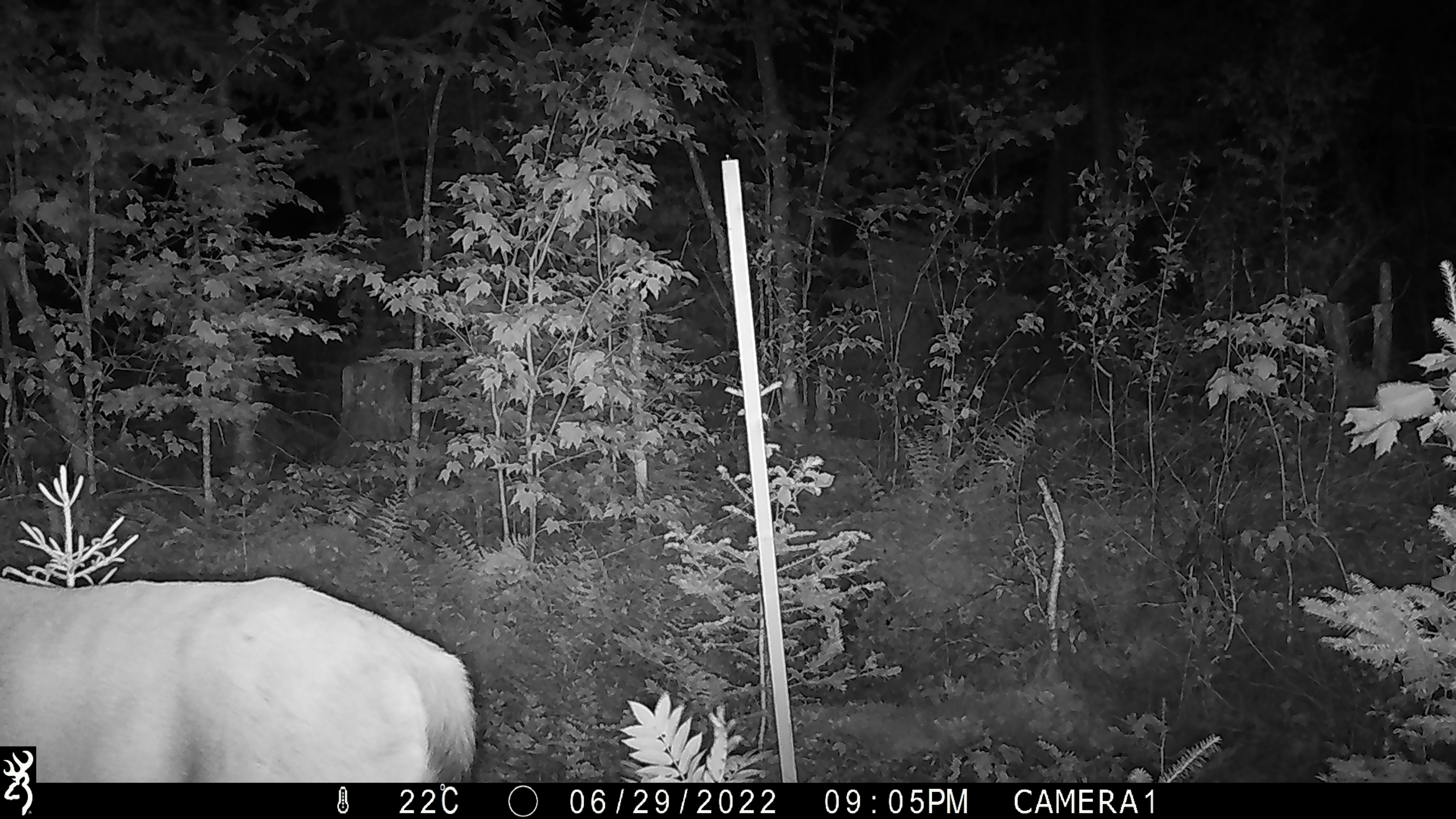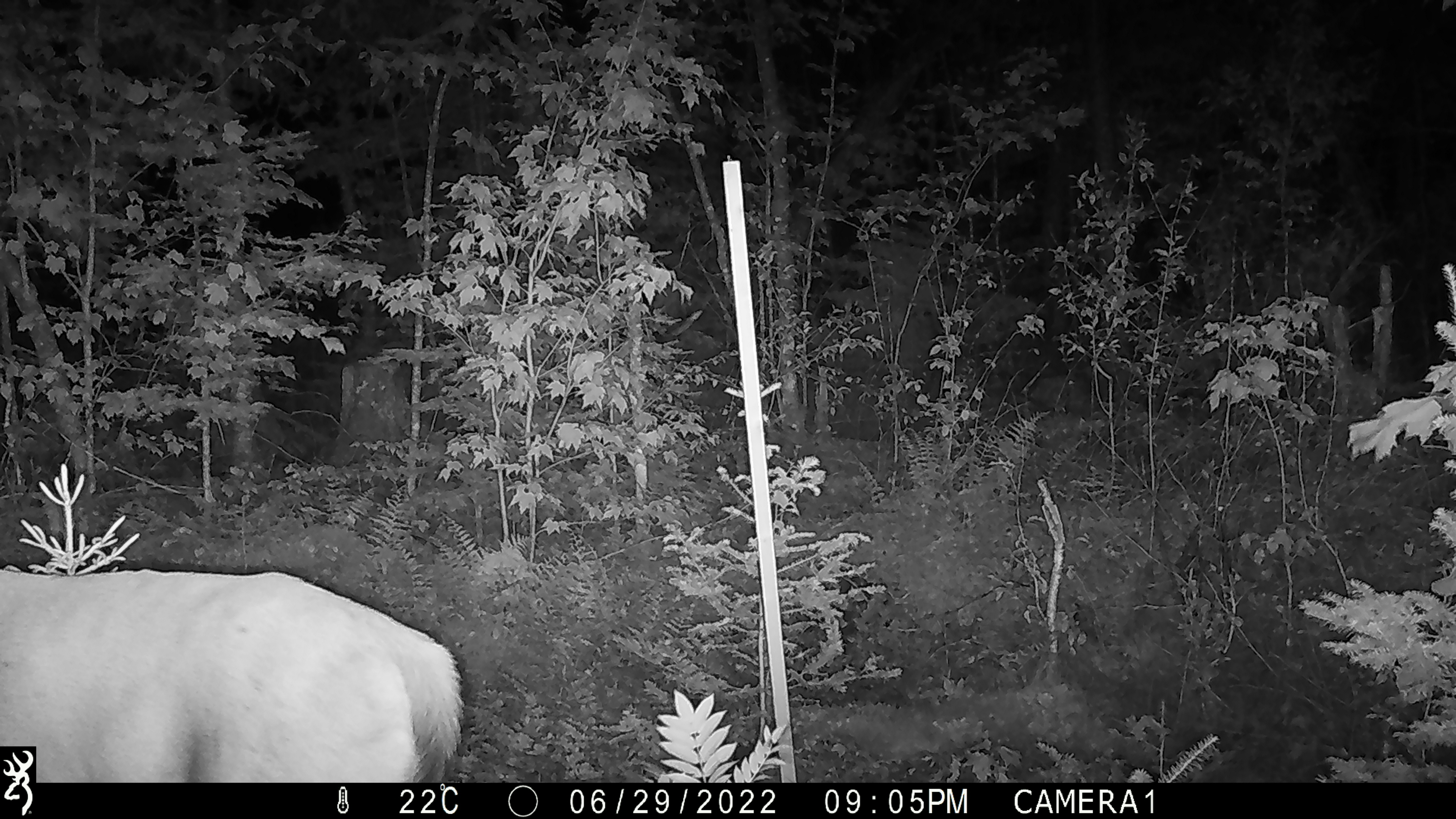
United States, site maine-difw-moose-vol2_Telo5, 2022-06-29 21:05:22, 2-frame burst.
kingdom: Animalia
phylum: Chordata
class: Mammalia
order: Artiodactyla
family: Cervidae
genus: Odocoileus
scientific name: Odocoileus virginianus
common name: white-tailed deer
White-tailed deer (Odocoileus virginianus).